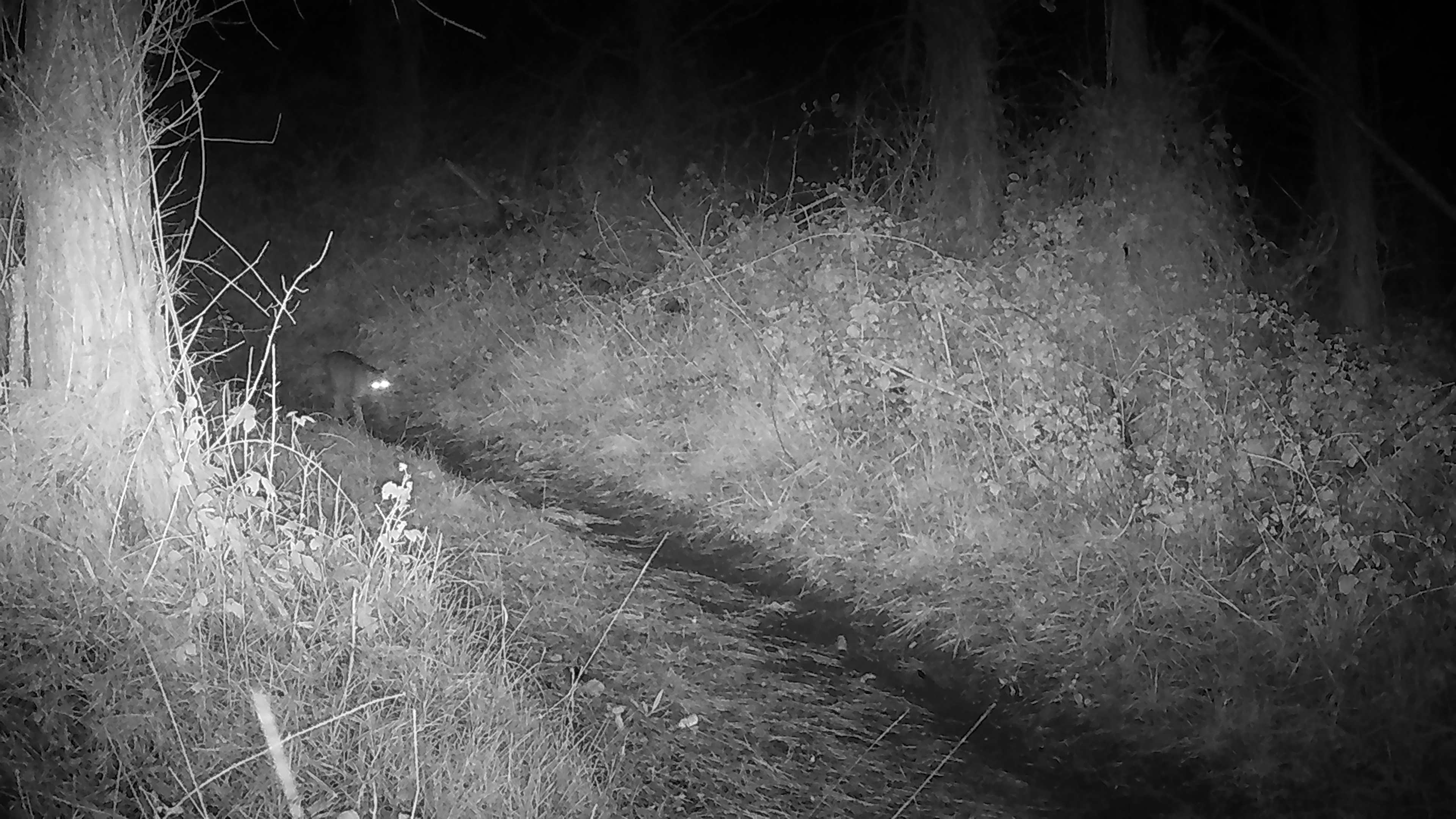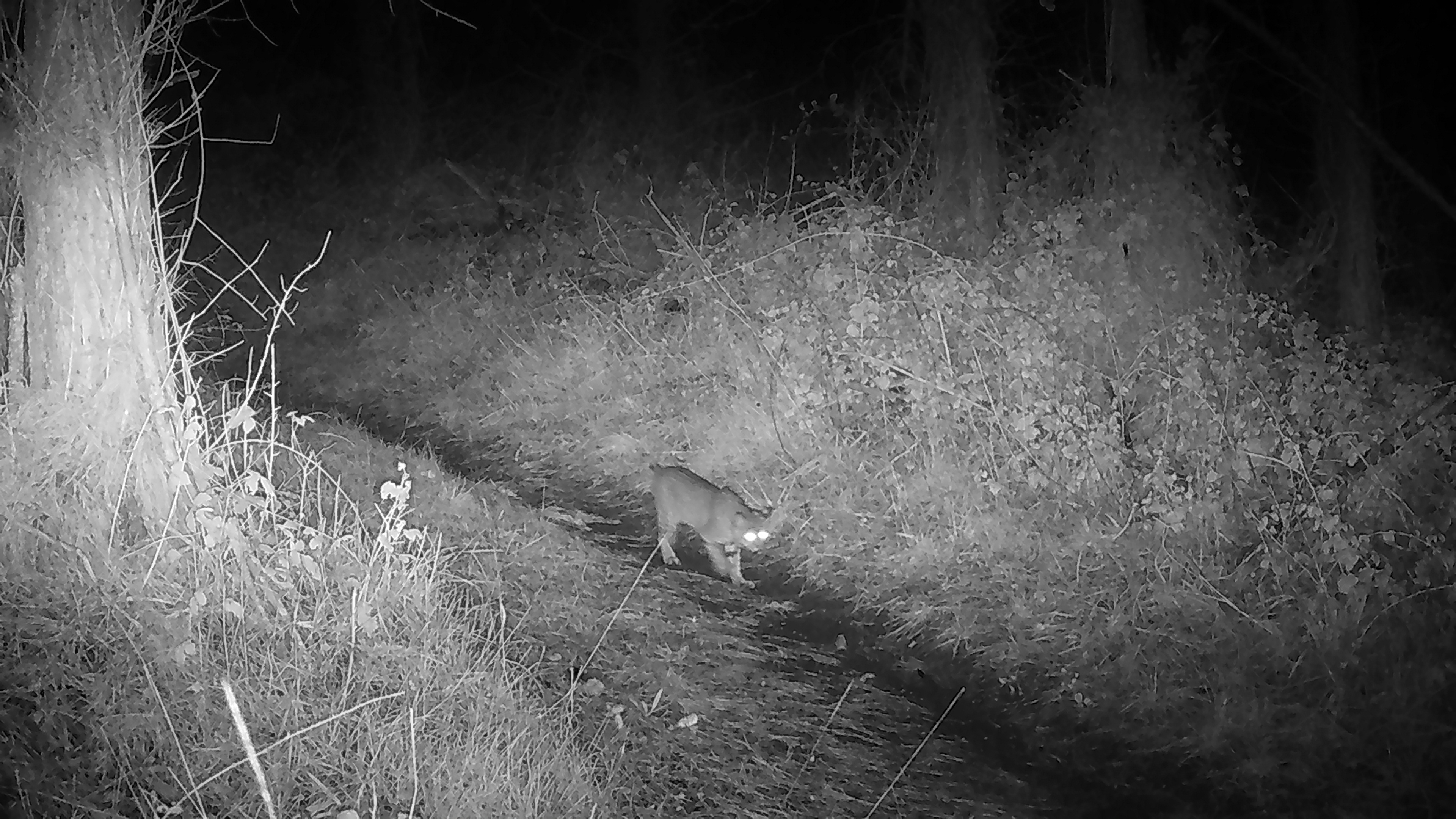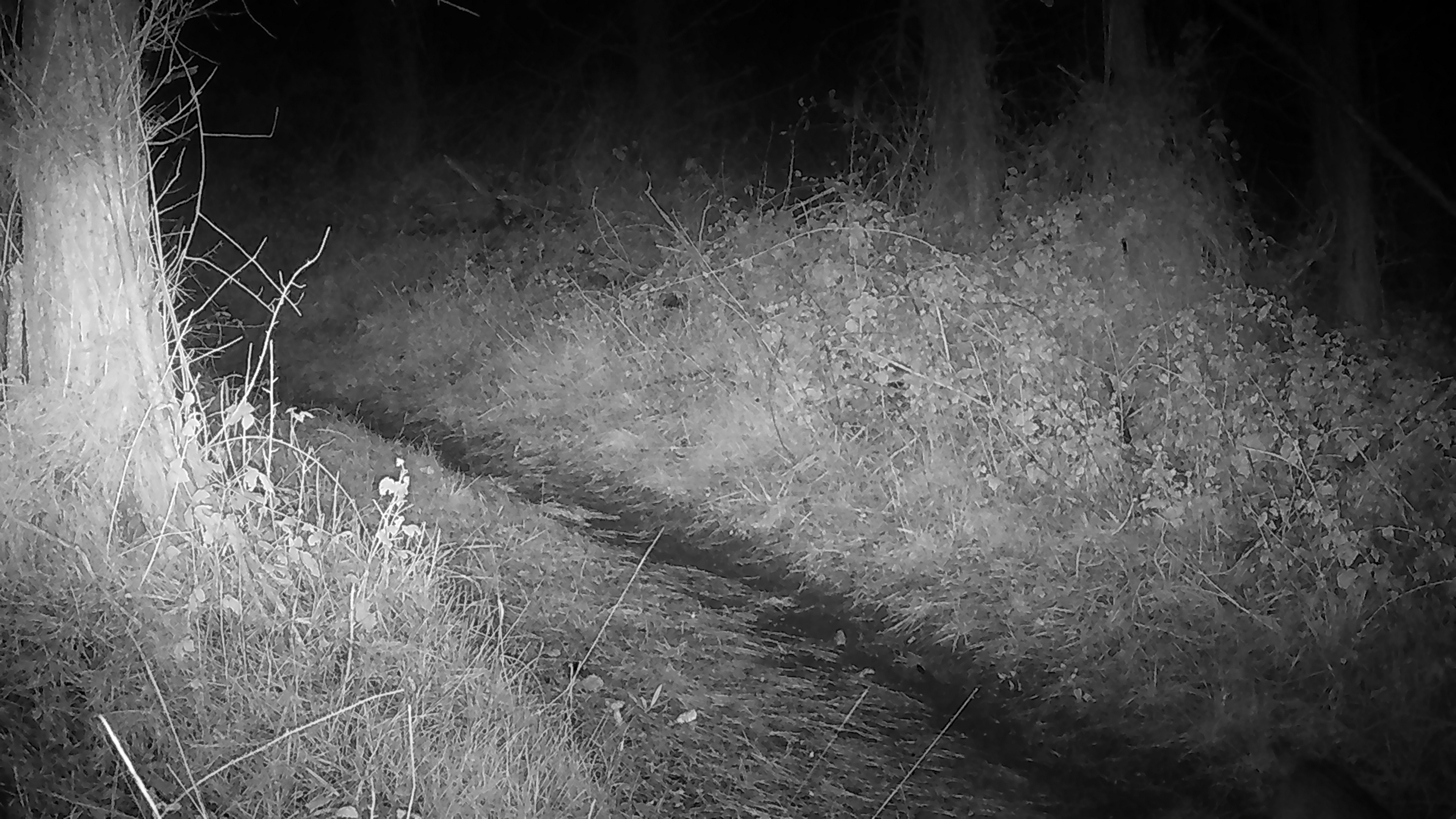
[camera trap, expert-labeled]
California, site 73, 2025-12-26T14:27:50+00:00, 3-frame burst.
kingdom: Animalia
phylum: Chordata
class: Mammalia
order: Carnivora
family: Felidae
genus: Lynx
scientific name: Lynx rufus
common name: bobcat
Bobcat (Lynx rufus).